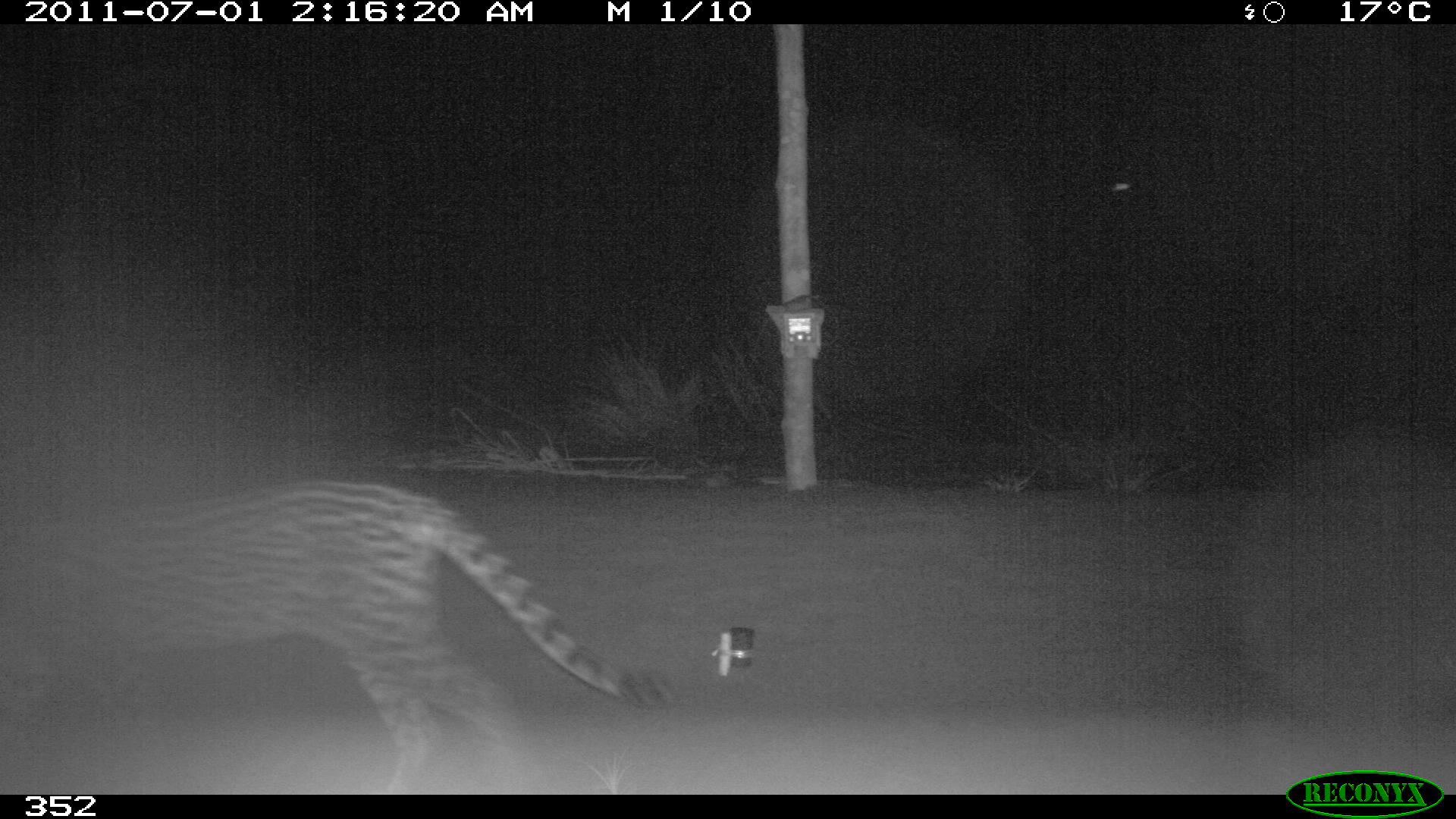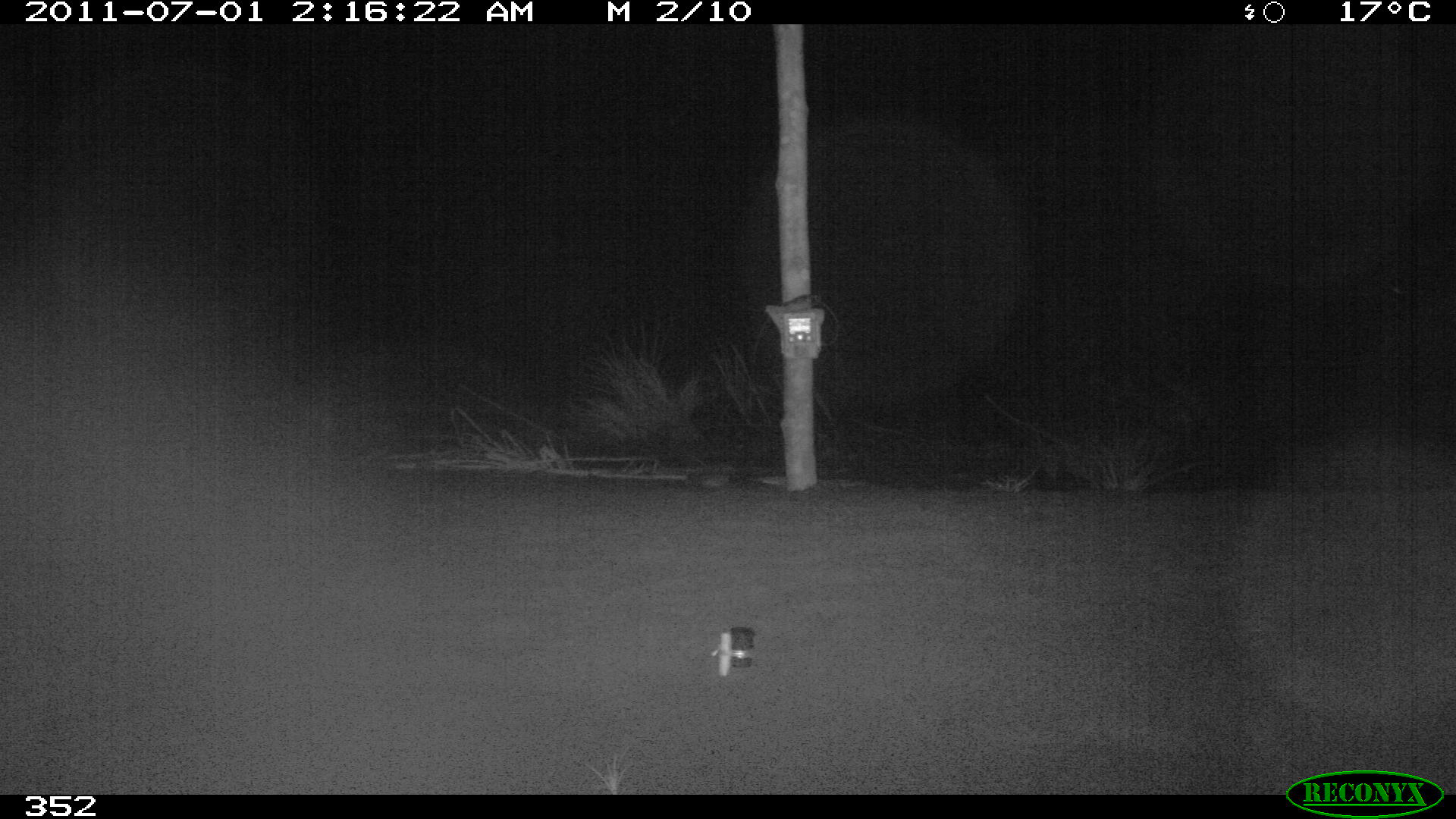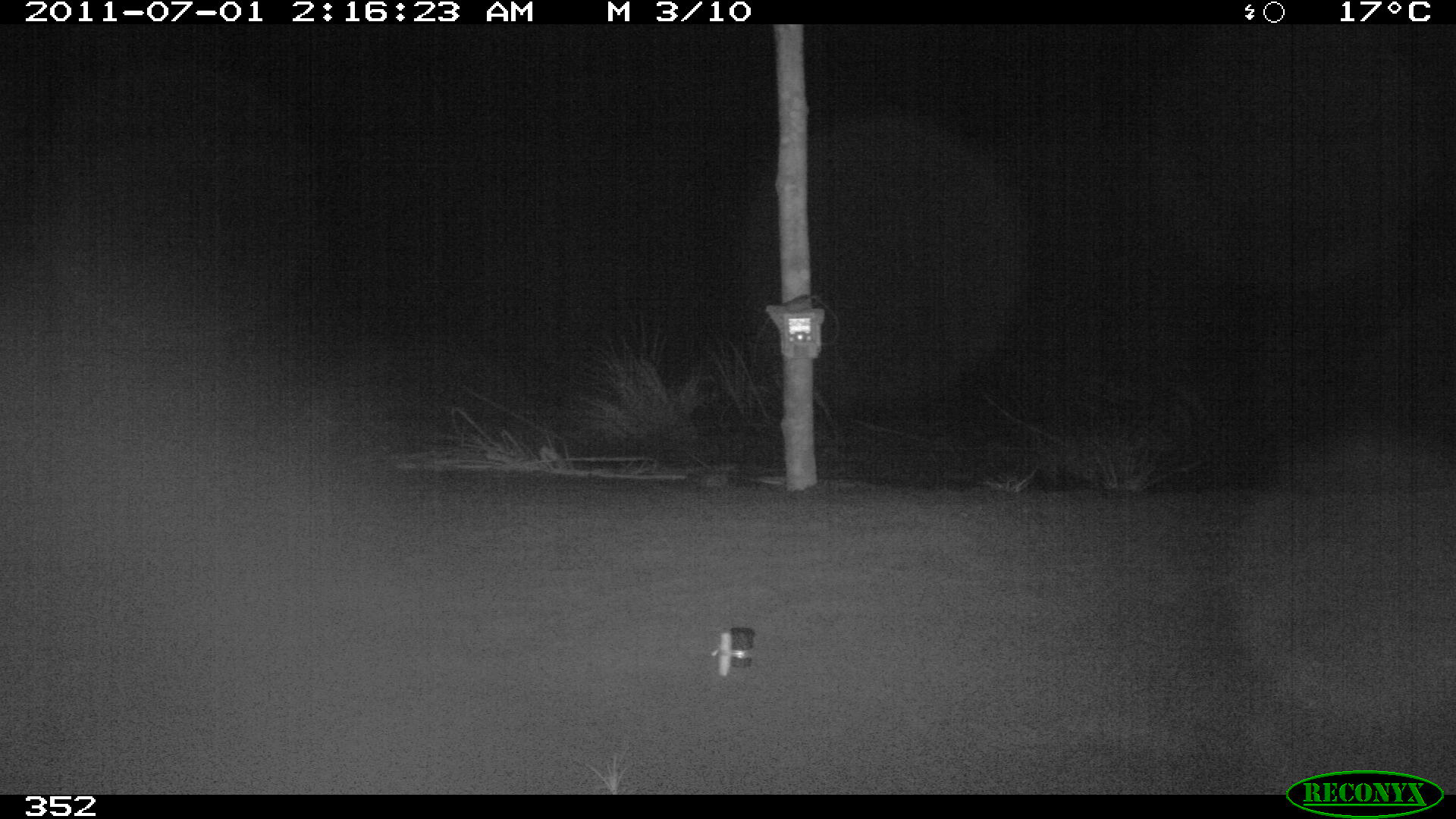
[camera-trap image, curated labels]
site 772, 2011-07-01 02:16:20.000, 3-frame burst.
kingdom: Animalia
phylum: Chordata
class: Mammalia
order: Carnivora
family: Felidae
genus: Leopardus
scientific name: Leopardus pardalis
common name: ocelot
Leopardus pardalis (ocelot).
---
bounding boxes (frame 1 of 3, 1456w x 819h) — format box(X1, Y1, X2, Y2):
leopardus pardalis: box(0, 479, 680, 794)